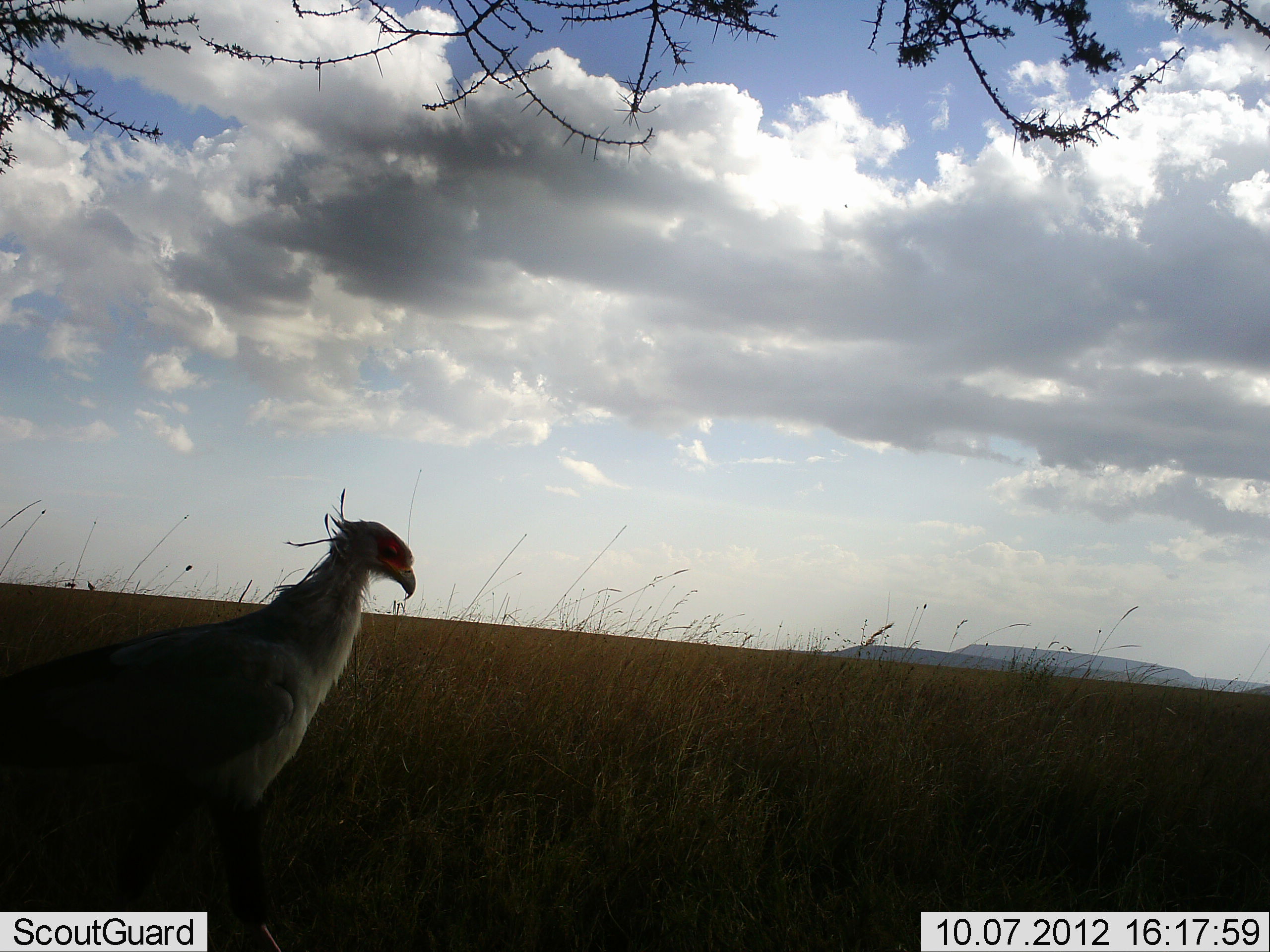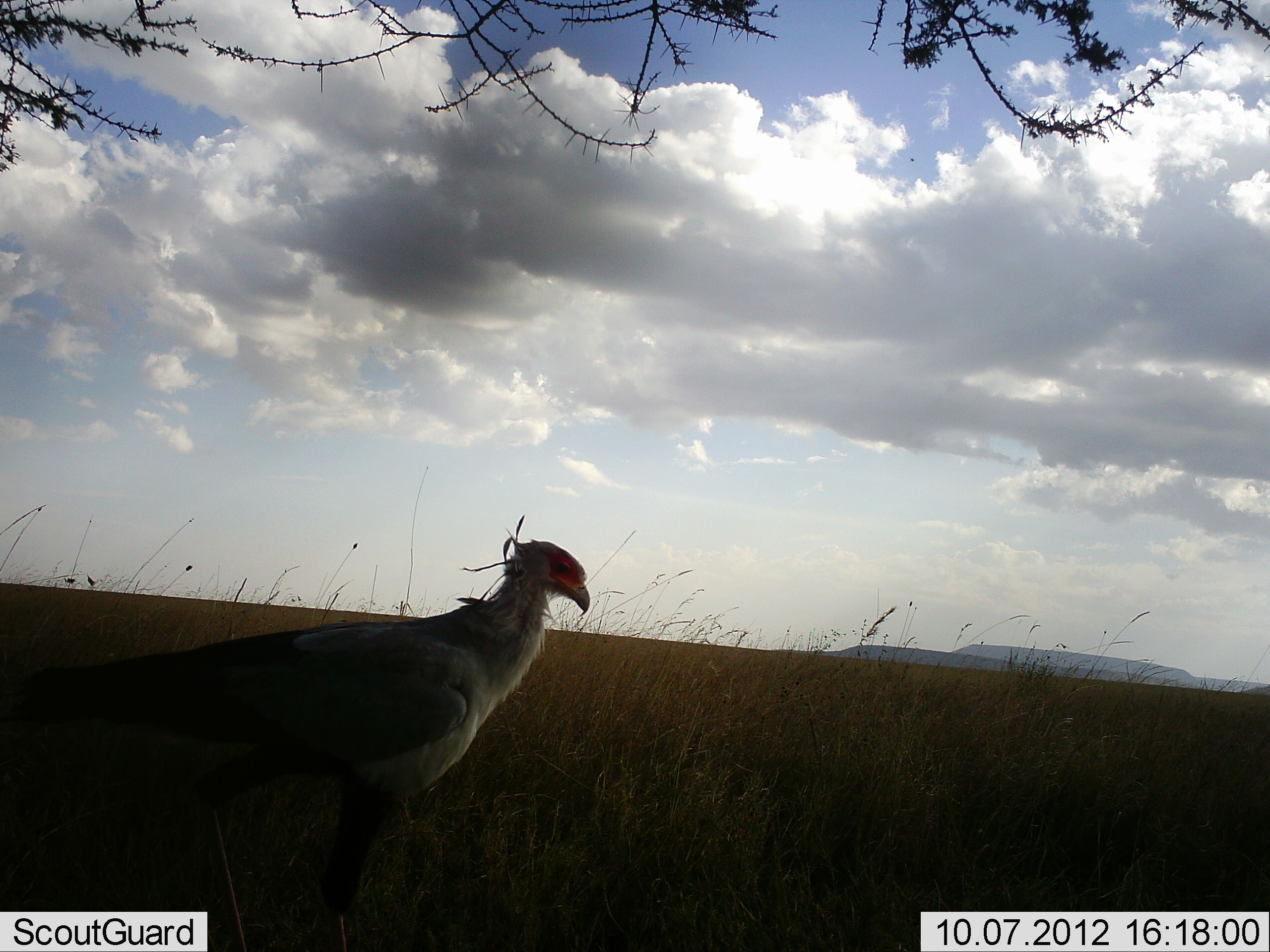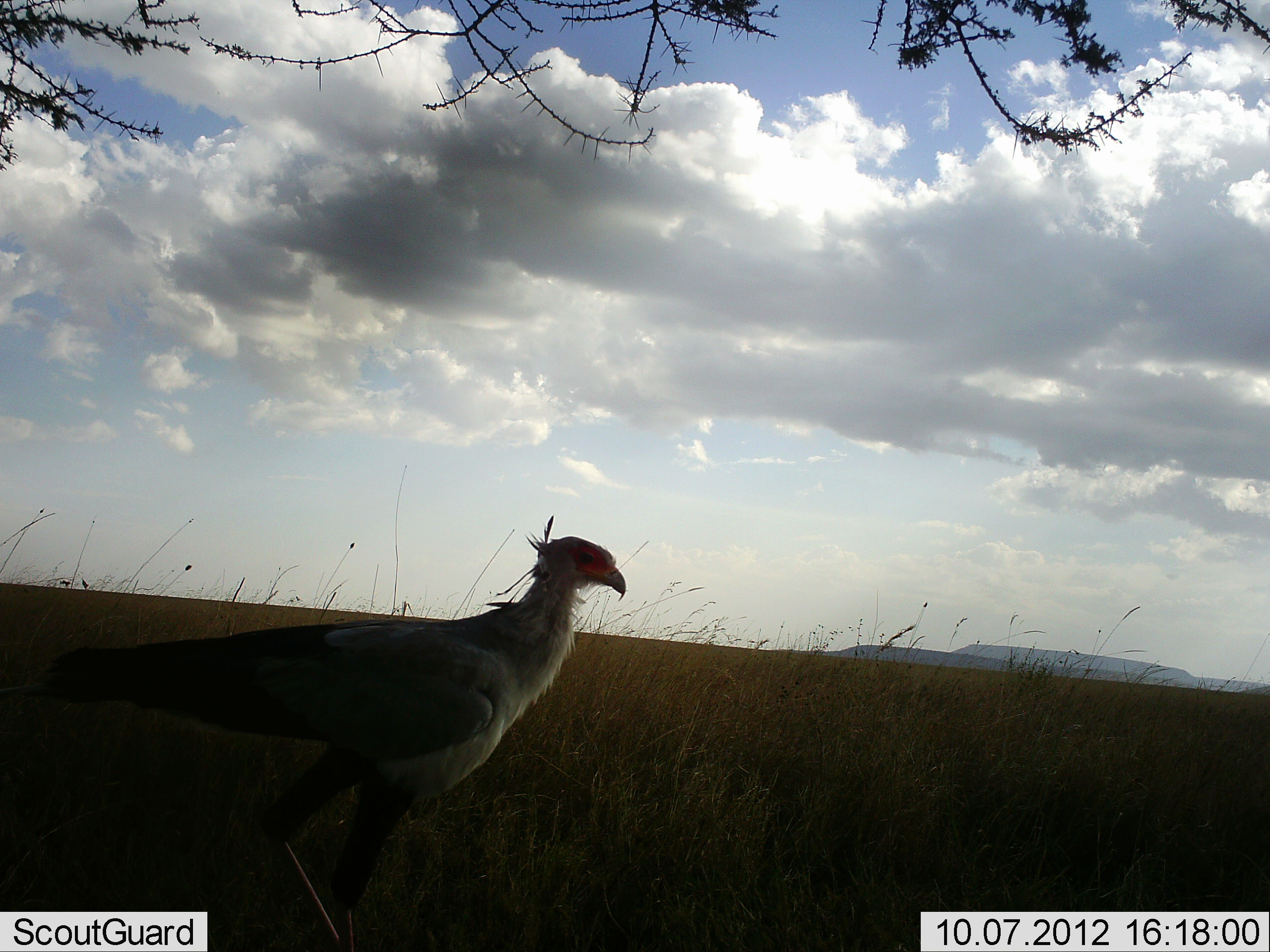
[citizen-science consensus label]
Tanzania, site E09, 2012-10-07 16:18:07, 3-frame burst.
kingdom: Animalia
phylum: Chordata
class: Aves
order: Accipitriformes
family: Sagittariidae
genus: Sagittarius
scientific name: Sagittarius serpentarius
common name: secretary bird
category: secretarybird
Secretarybird (secretary bird) (Sagittarius serpentarius), count 1. Behavior (volunteer vote fractions): standing 30%, resting 0%, moving 70%, interacting 0%. Young present (vote fraction): 0%. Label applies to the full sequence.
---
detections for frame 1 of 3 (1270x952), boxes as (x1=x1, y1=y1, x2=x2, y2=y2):
animal: (x1=0, y1=488, x2=415, y2=952)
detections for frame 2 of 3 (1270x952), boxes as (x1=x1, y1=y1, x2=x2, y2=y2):
animal: (x1=0, y1=515, x2=595, y2=952)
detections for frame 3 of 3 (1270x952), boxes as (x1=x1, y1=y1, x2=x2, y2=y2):
animal: (x1=0, y1=513, x2=626, y2=952)